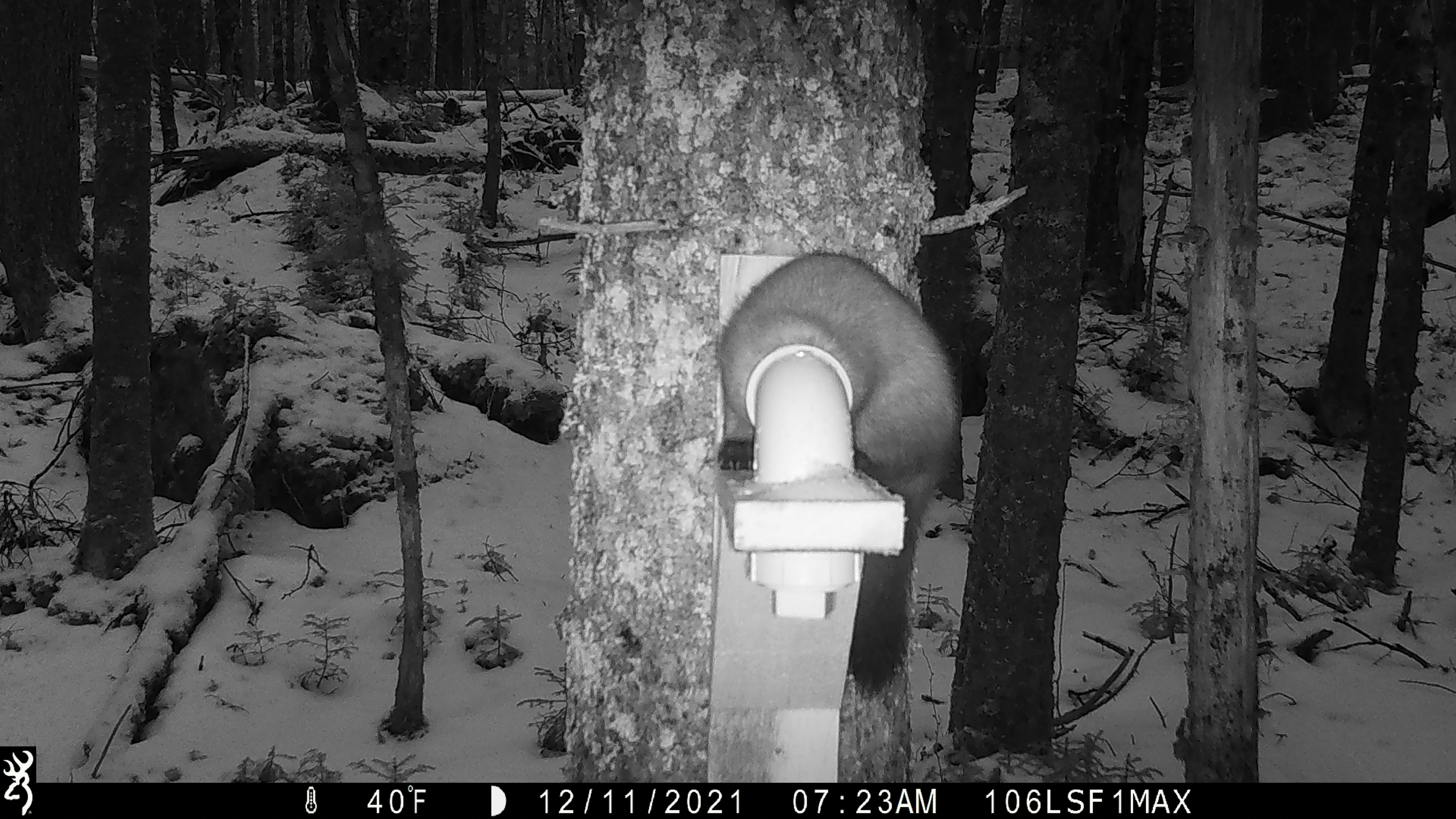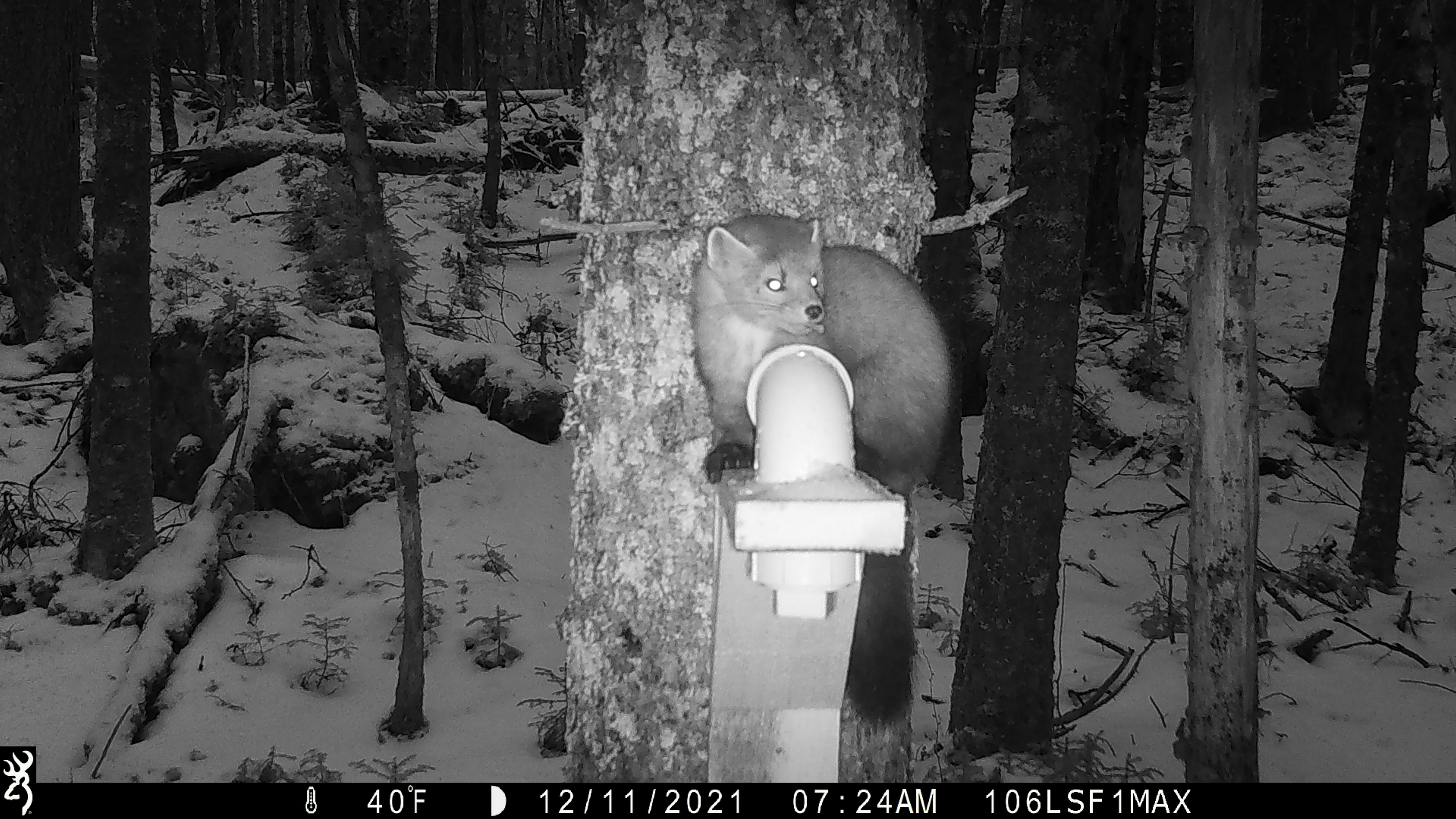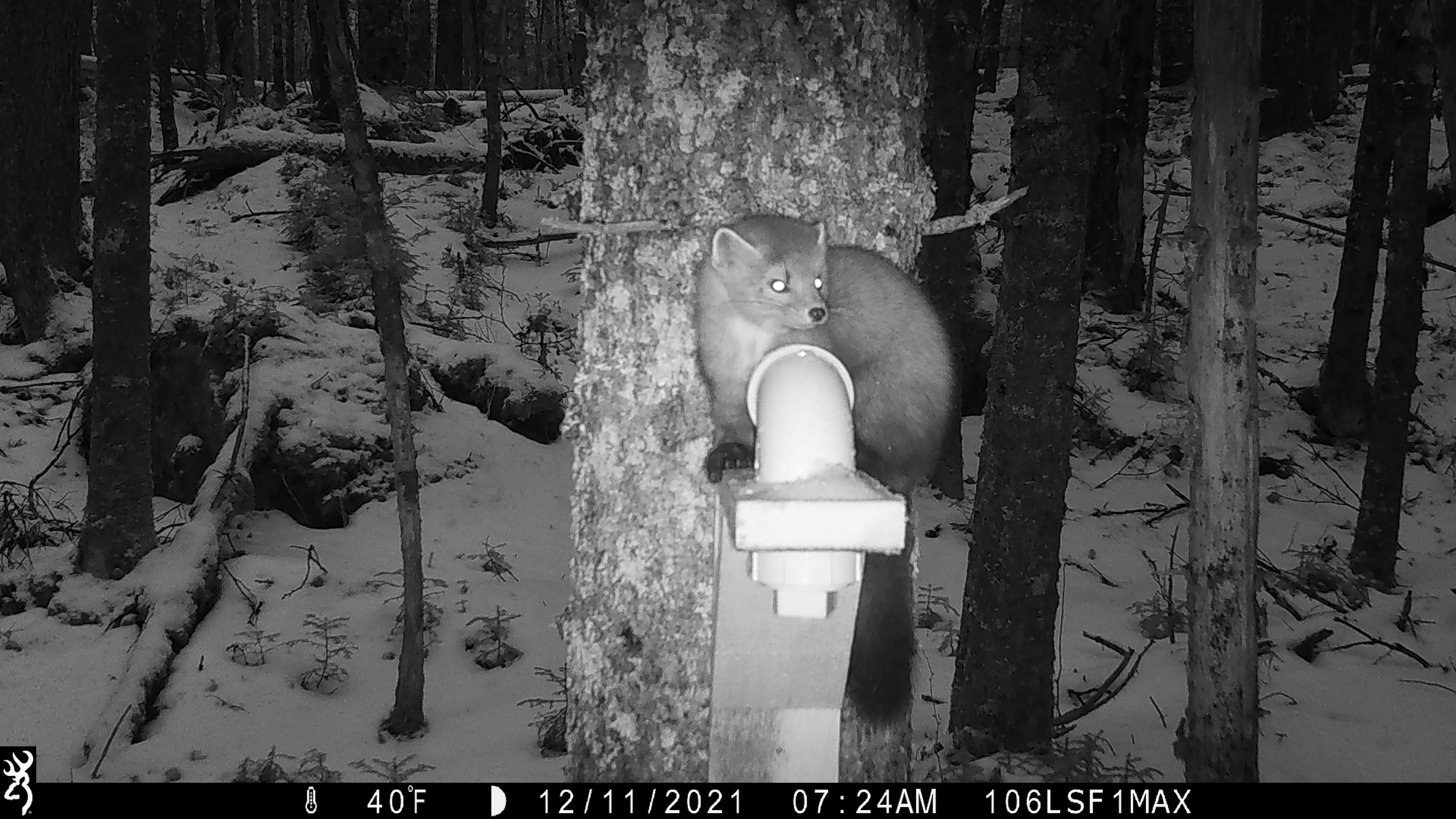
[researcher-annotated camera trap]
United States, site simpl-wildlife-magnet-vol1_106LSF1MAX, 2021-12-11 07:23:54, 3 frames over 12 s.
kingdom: Animalia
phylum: Chordata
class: Mammalia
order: Carnivora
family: Mustelidae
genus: Martes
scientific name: Martes americana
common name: american marten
American marten (Martes americana).